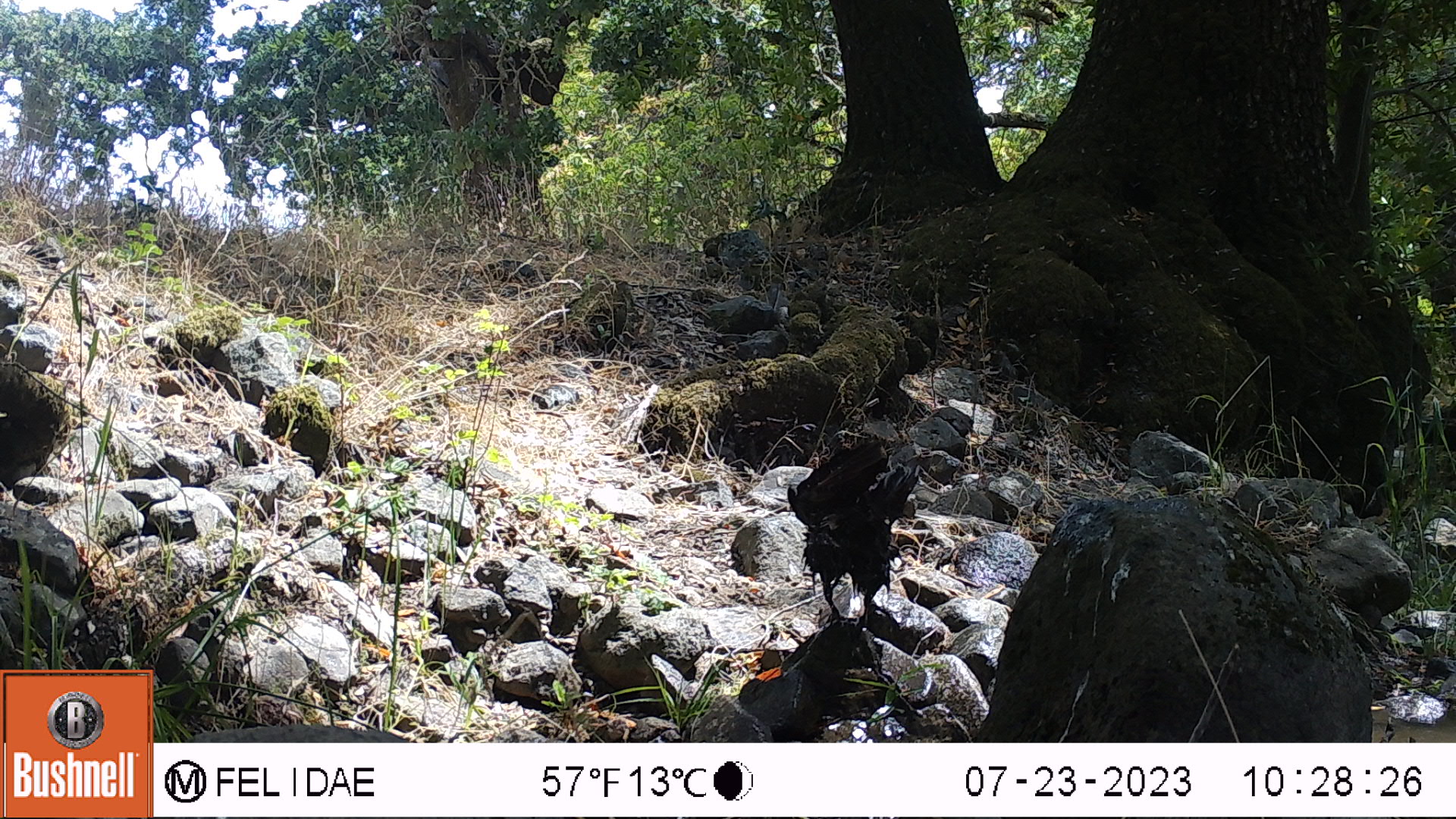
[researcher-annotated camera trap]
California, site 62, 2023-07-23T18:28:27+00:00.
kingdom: Animalia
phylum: Chordata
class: Aves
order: Passeriformes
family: Corvidae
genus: Corvus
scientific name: Corvus brachyrhynchos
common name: american crow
American crow (Corvus brachyrhynchos).